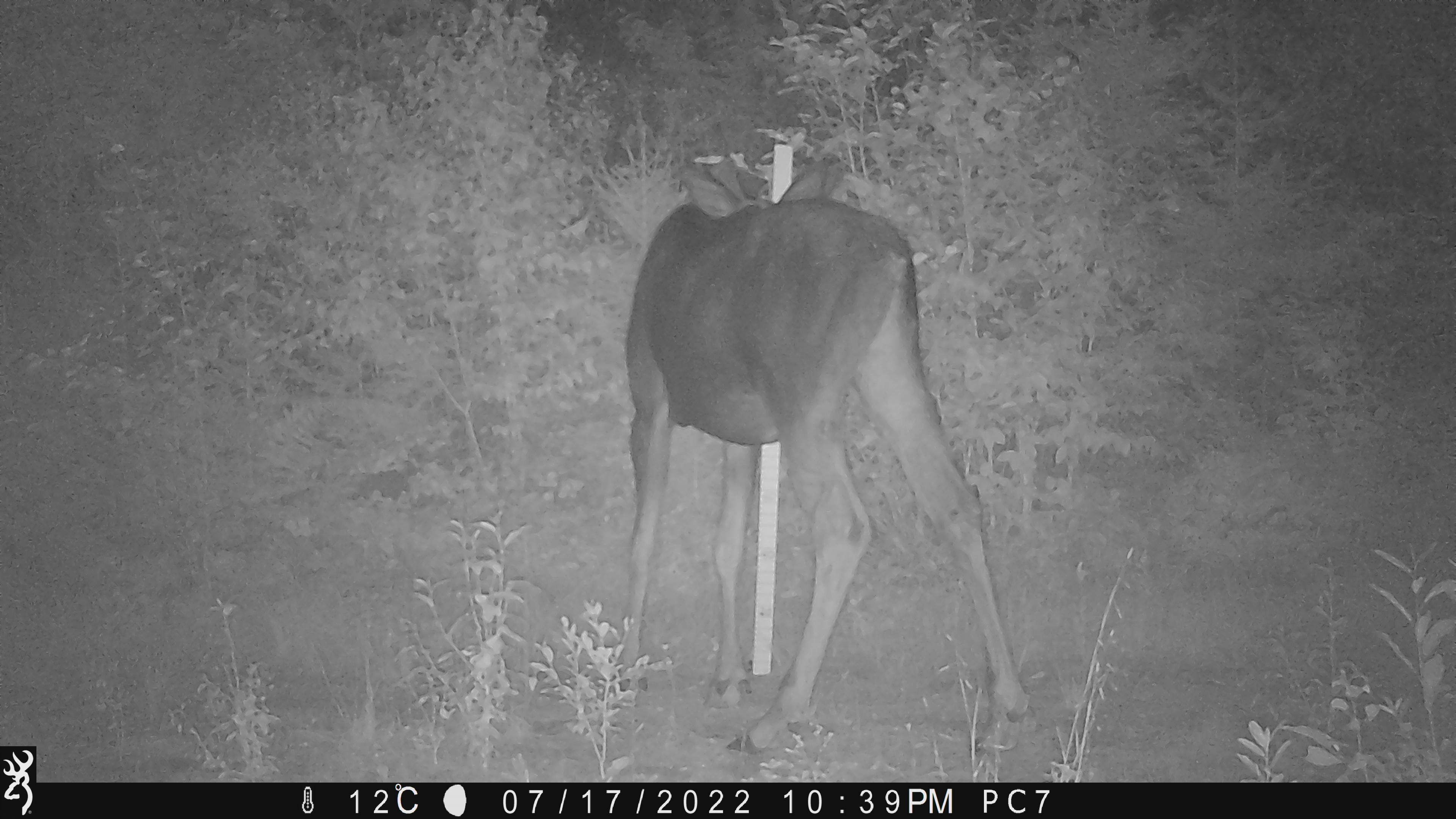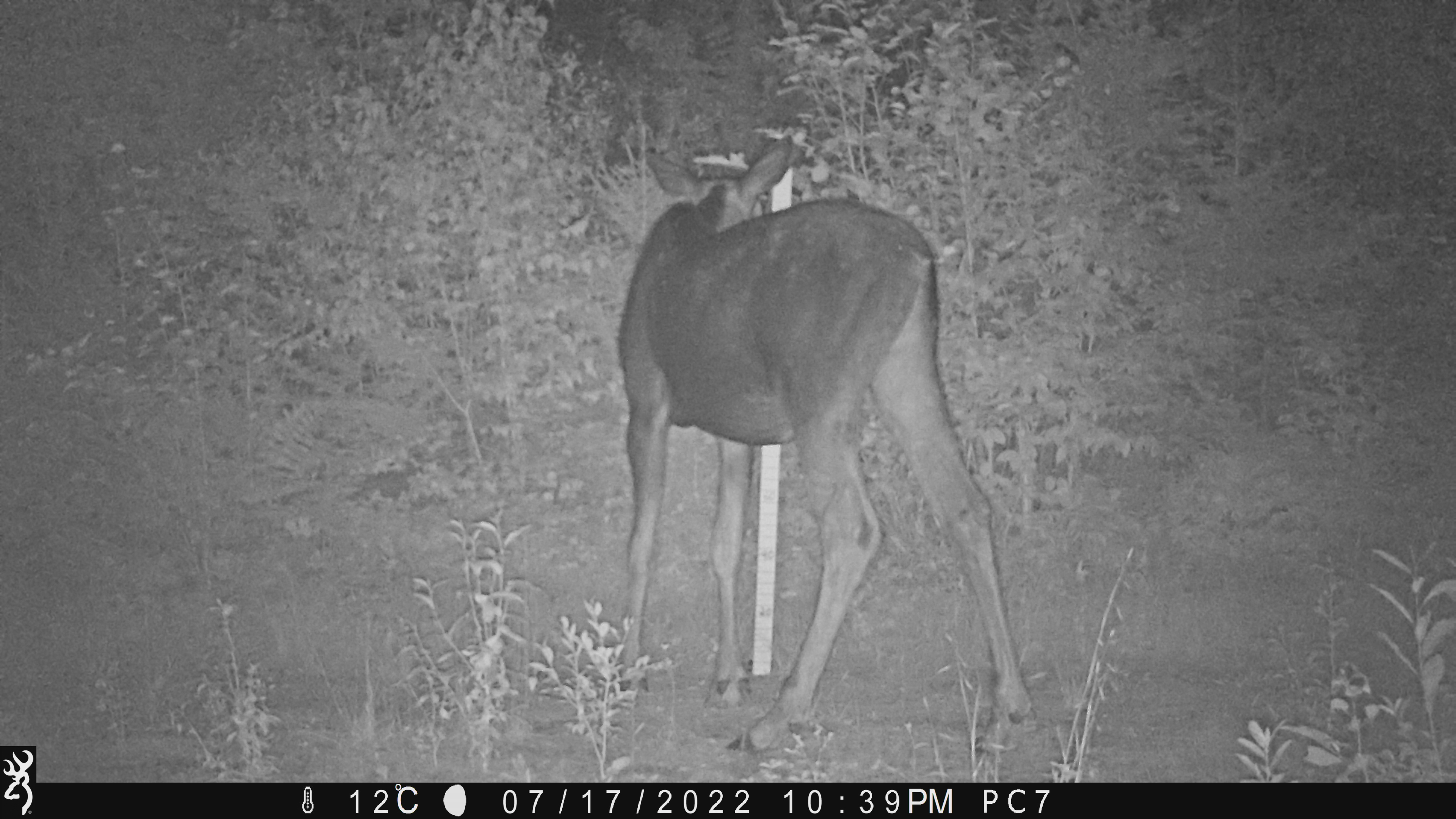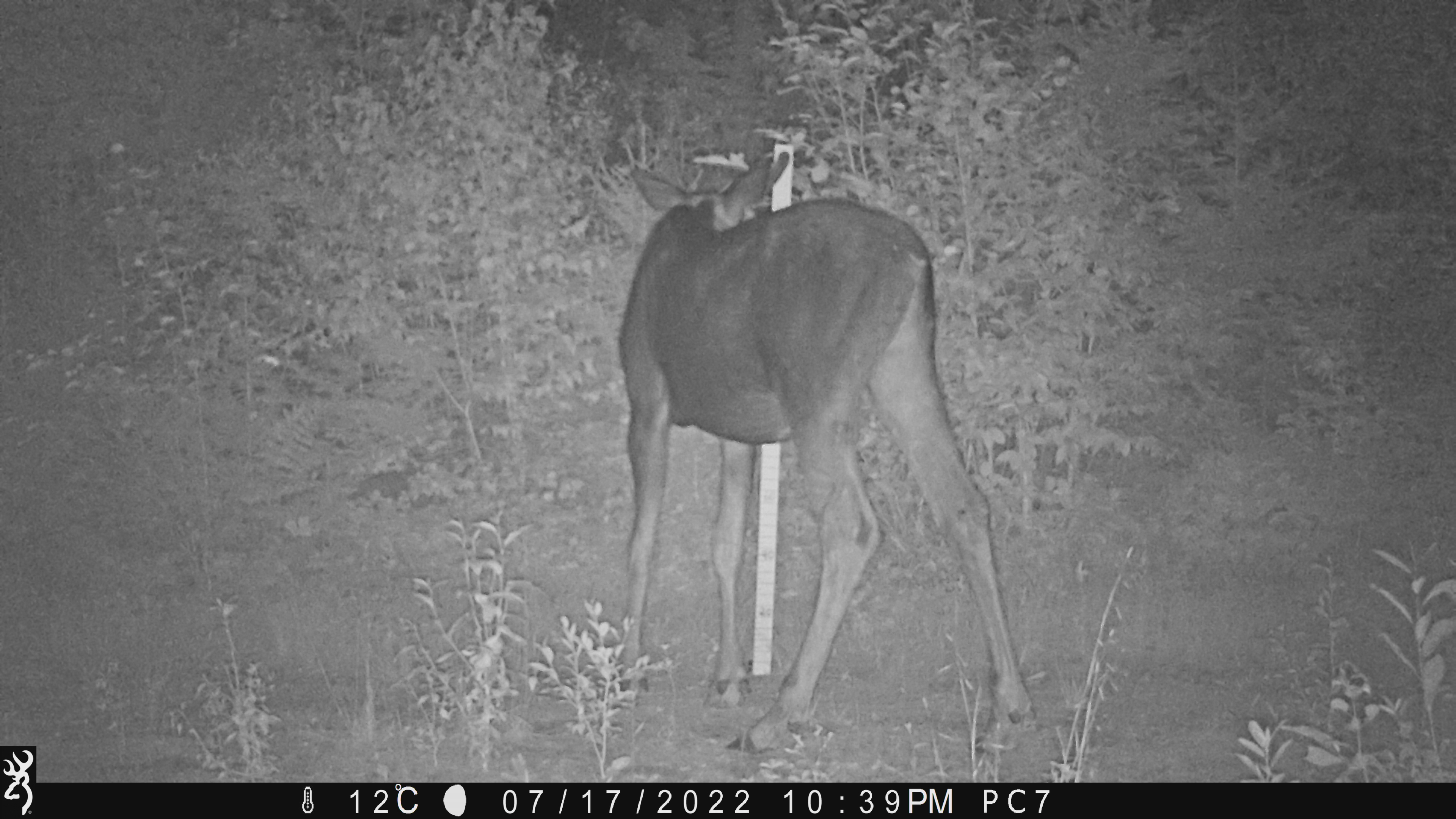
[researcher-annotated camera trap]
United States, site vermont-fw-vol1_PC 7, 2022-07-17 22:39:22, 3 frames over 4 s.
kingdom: Animalia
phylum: Chordata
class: Mammalia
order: Artiodactyla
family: Cervidae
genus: Alces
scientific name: Alces alces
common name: moose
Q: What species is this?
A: Moose (Alces alces).